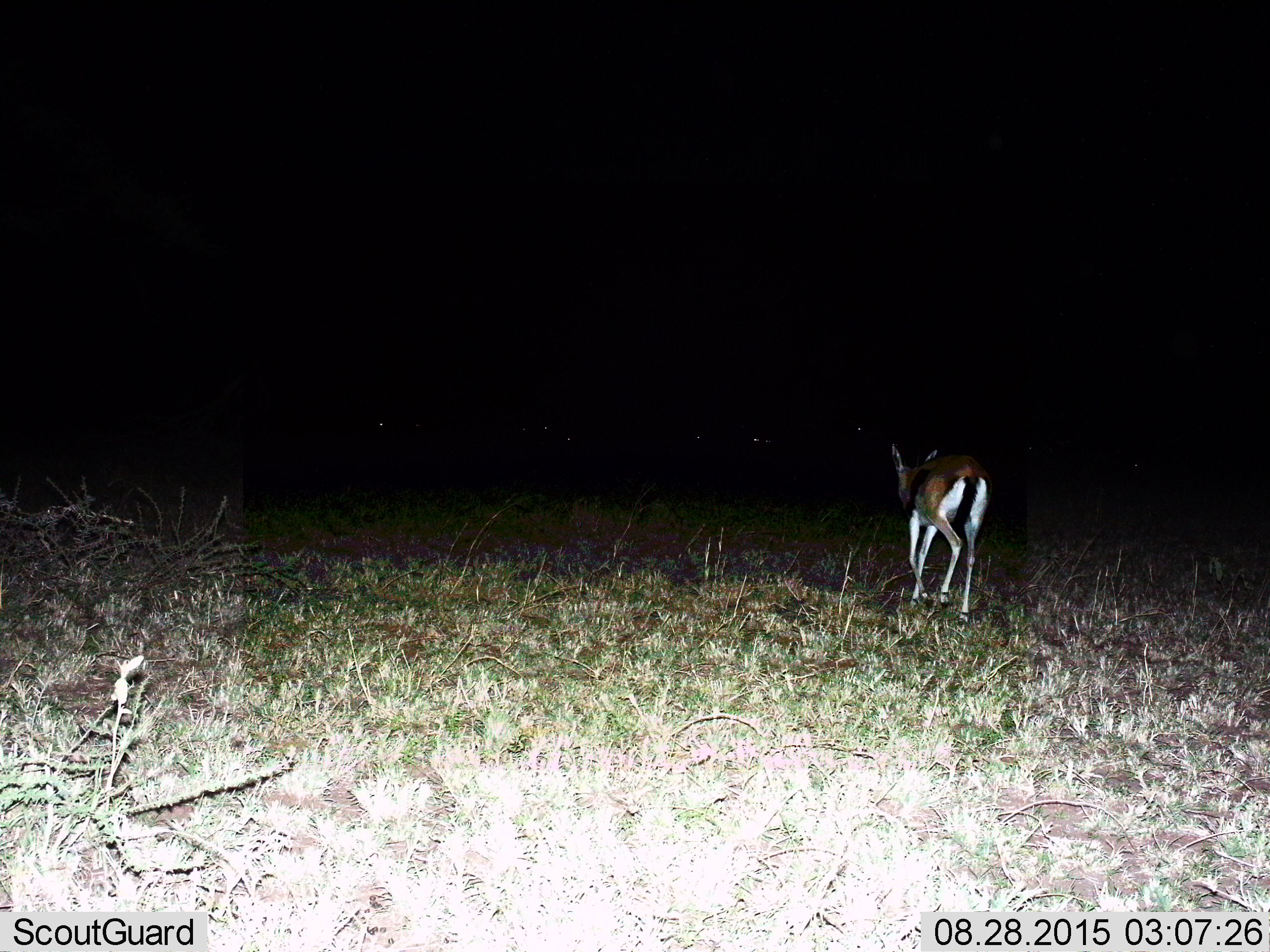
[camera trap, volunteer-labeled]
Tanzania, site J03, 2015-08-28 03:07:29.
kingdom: Animalia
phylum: Chordata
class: Mammalia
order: Artiodactyla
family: Bovidae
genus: Eudorcas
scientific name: Eudorcas thomsonii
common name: thomson's gazelle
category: gazellethomsons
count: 1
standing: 12%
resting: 0%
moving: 88%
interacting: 0%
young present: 0%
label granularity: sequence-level